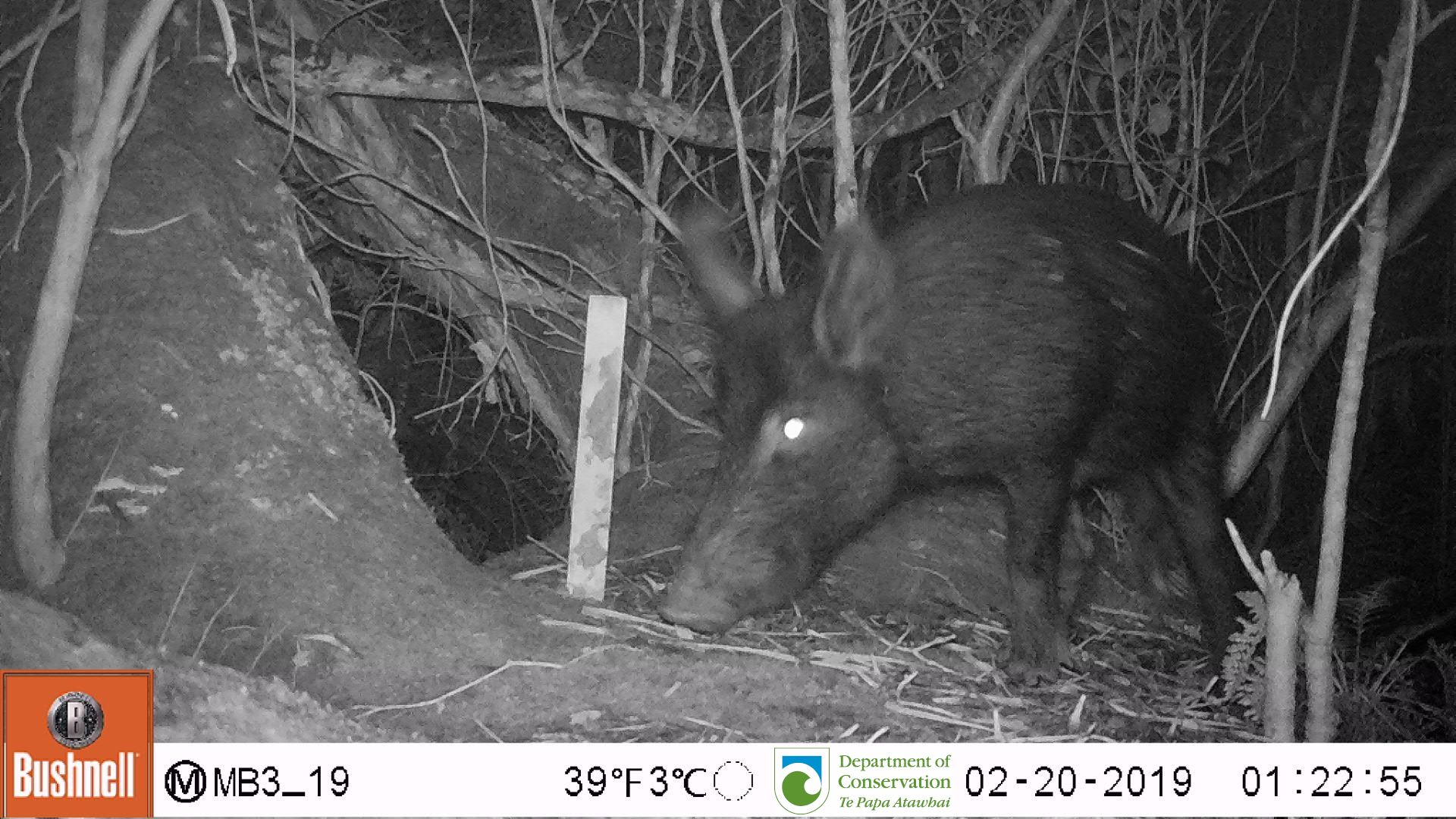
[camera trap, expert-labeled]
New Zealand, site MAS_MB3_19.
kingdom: Animalia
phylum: Chordata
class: Mammalia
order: Artiodactyla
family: Suidae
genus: Sus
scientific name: Sus scrofa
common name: pig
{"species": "pig (Sus scrofa)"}